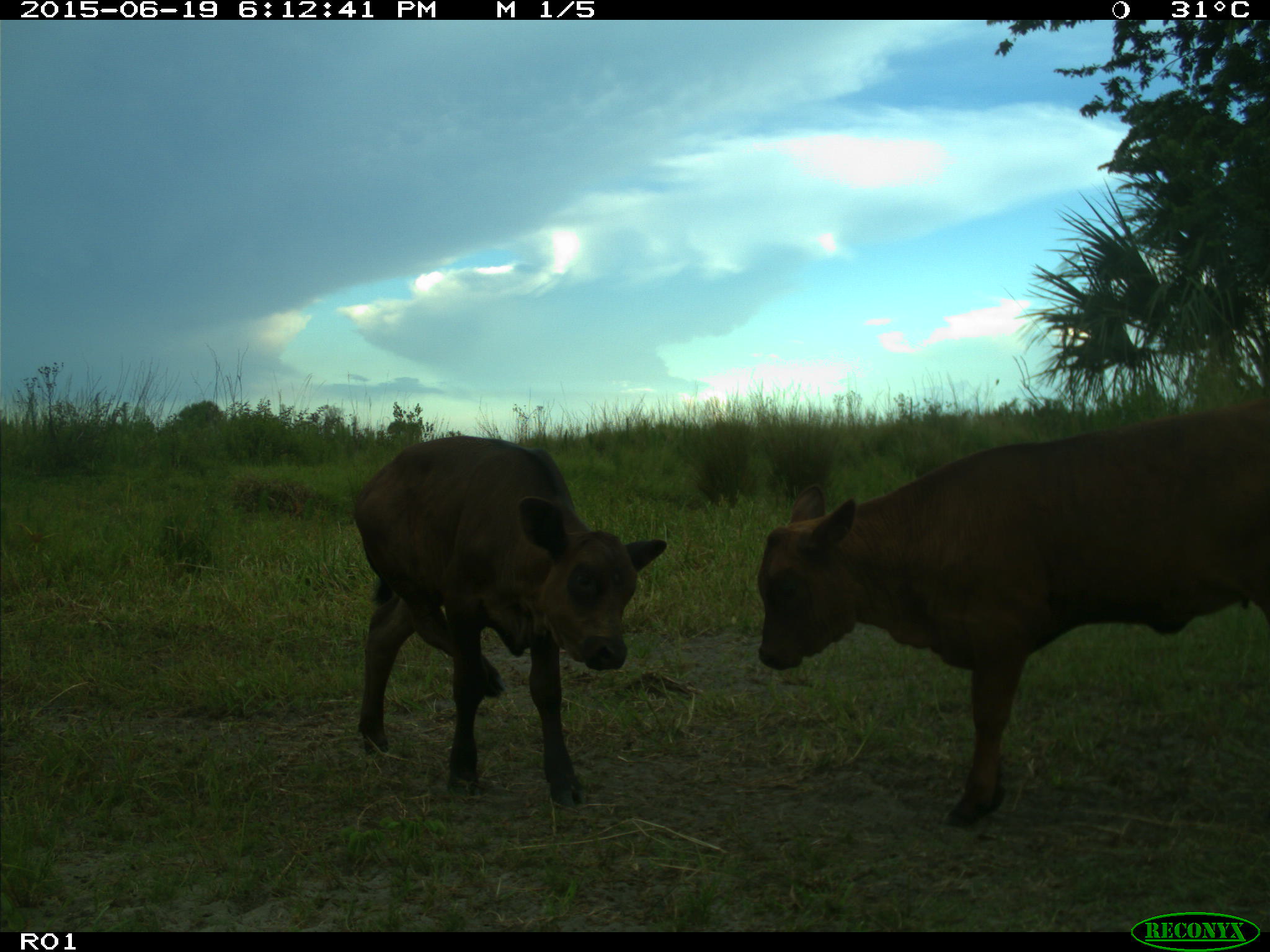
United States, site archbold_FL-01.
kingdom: Animalia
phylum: Chordata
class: Mammalia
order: Artiodactyla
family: Bovidae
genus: Bos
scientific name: Bos taurus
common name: domestic cow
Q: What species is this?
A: Bos taurus (domestic cow).